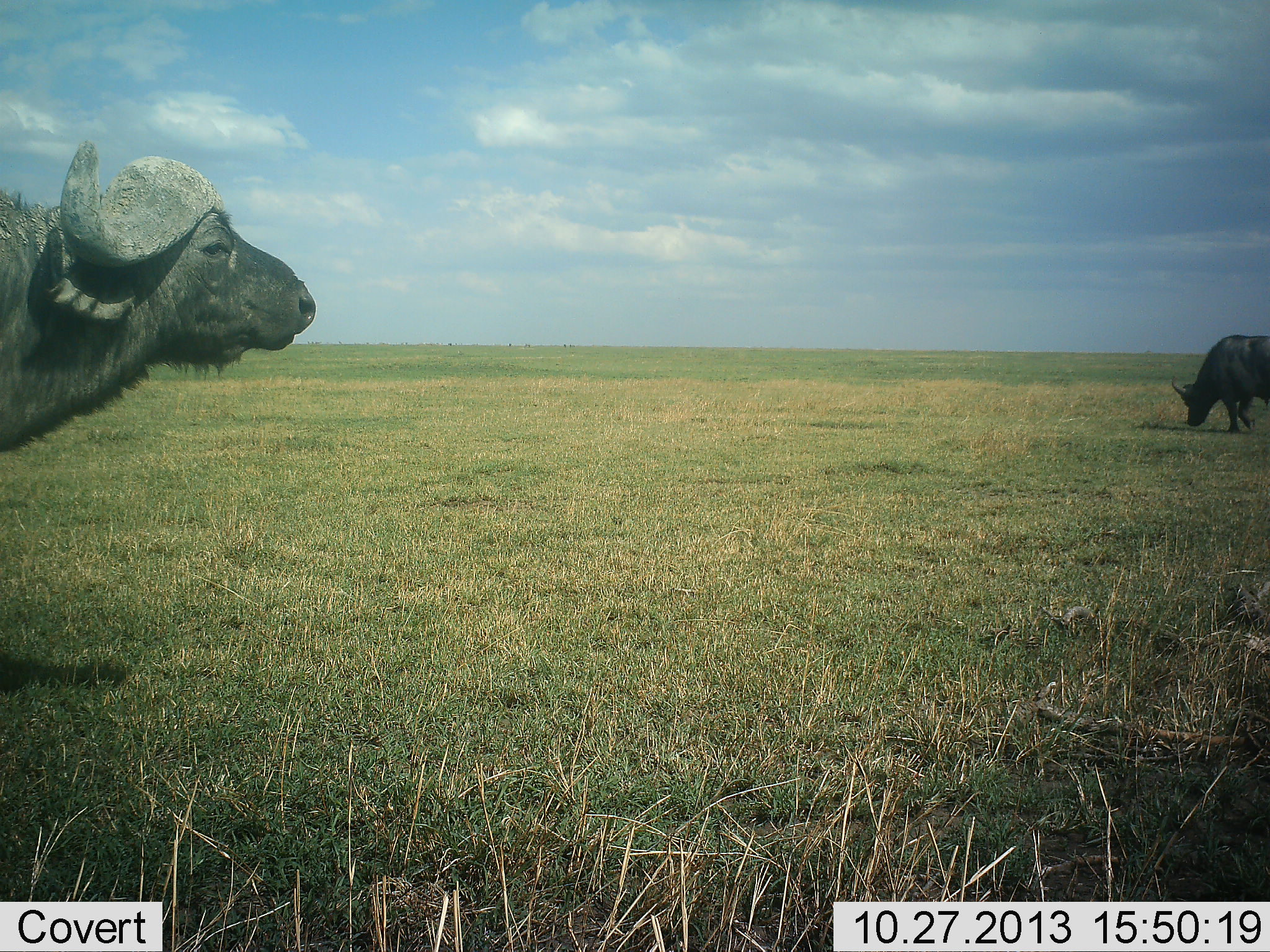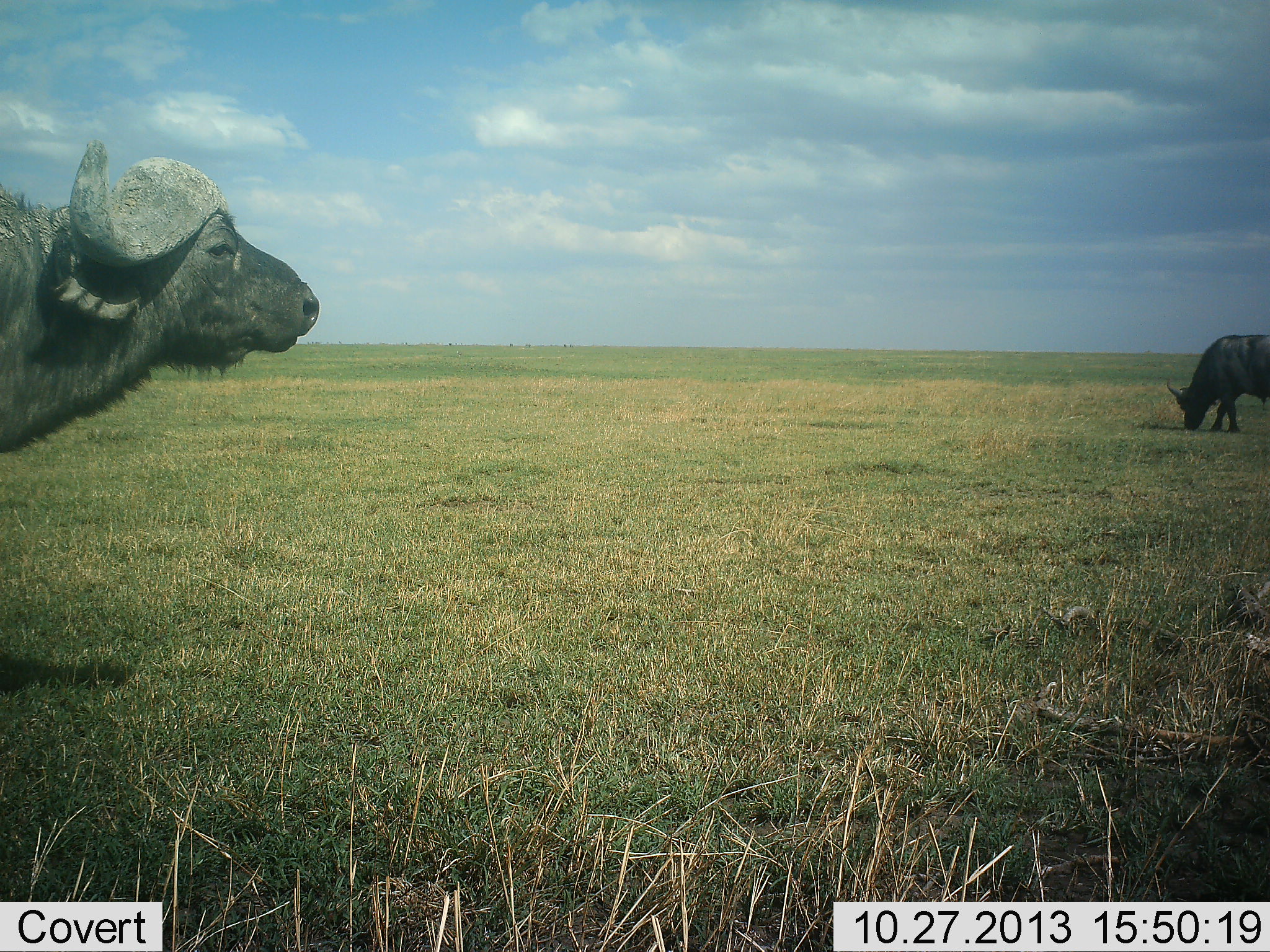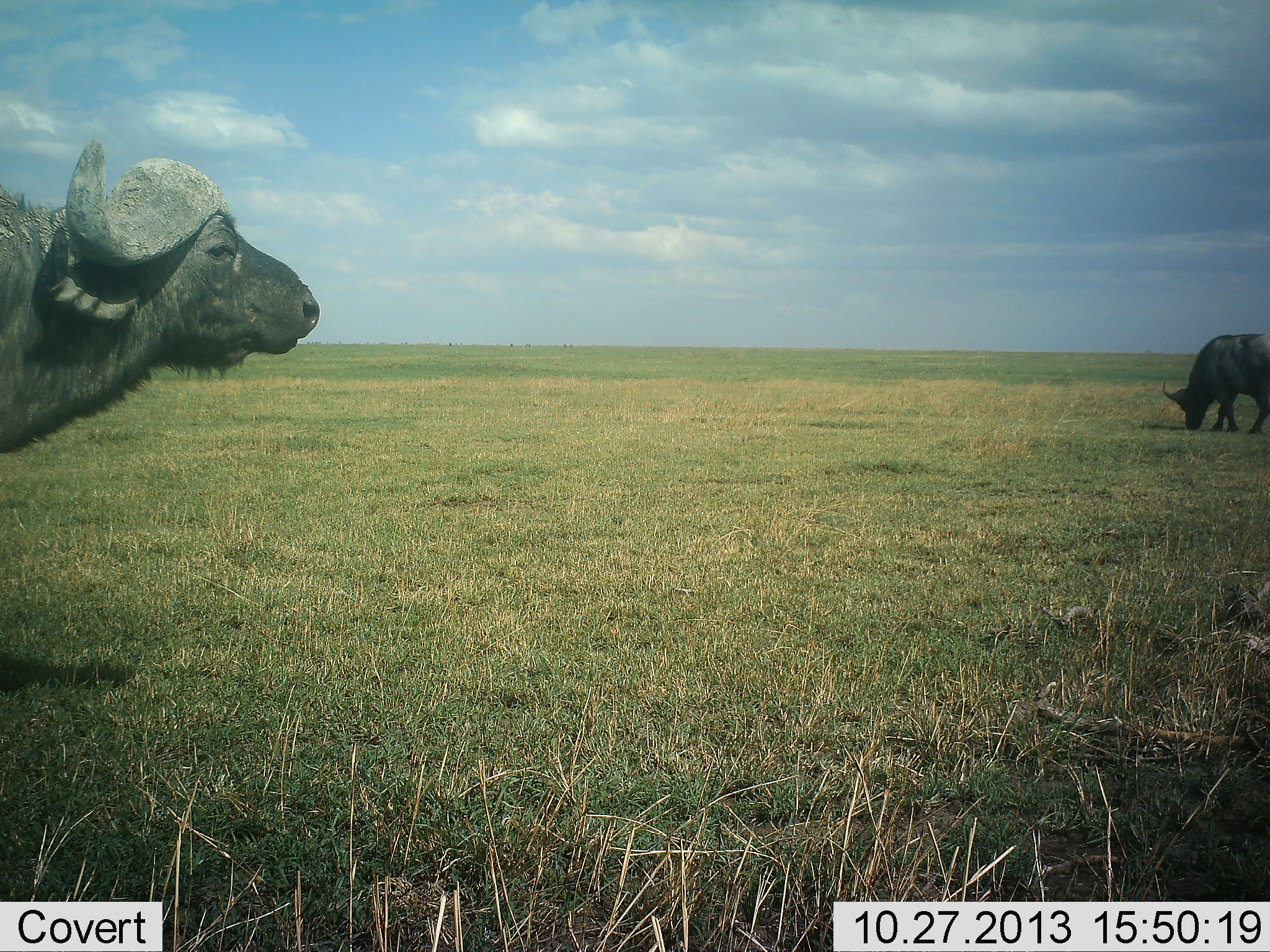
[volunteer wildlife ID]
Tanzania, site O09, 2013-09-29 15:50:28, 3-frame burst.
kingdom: Animalia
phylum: Chordata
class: Mammalia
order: Artiodactyla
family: Bovidae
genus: Syncerus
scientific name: Syncerus caffer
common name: cape buffalo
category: buffalo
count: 2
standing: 96%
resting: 4%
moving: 4%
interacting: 0%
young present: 0%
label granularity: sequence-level